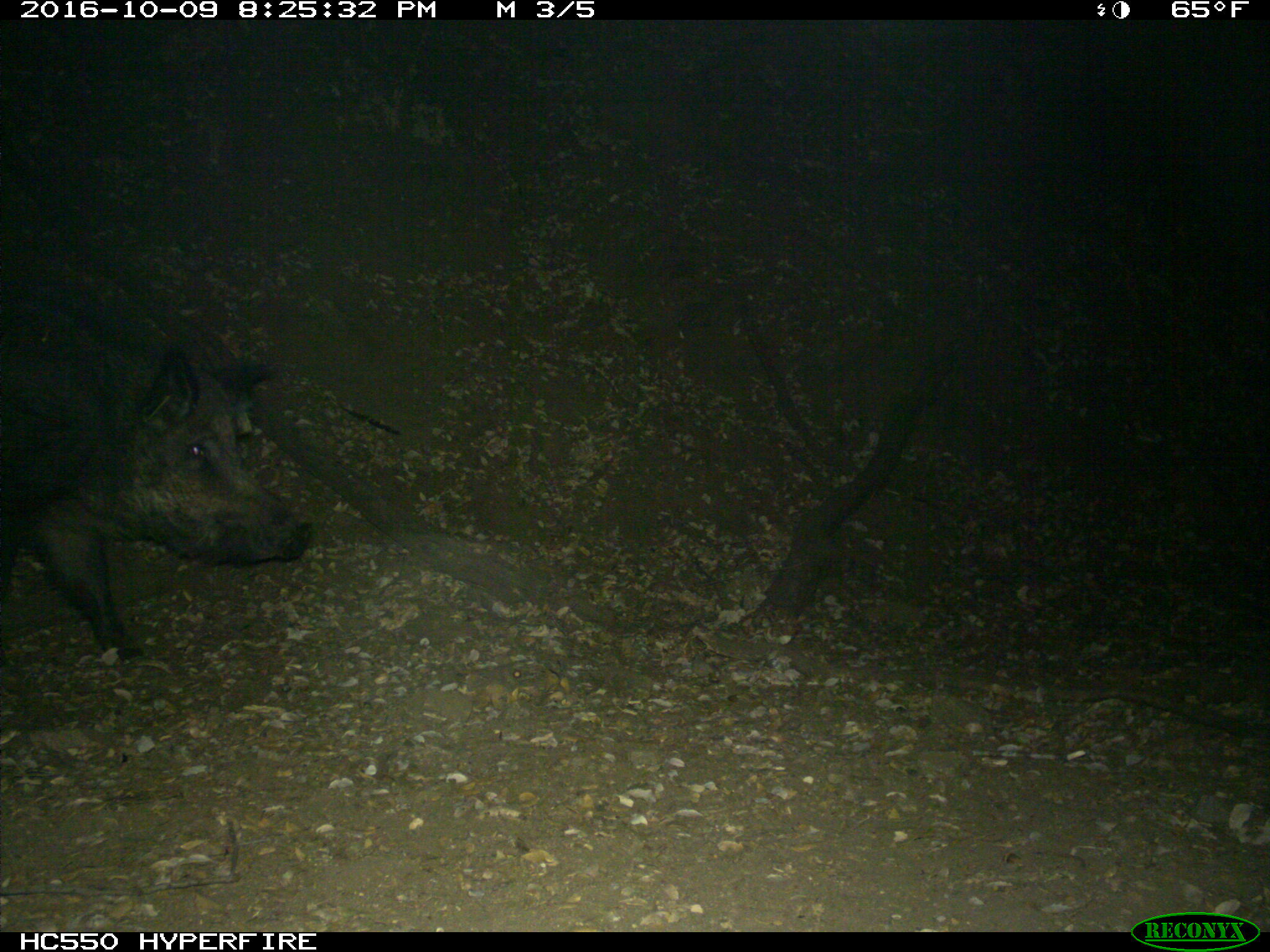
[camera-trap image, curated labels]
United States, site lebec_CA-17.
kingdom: Animalia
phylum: Chordata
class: Mammalia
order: Artiodactyla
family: Suidae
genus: Sus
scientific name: Sus scrofa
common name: wild boar